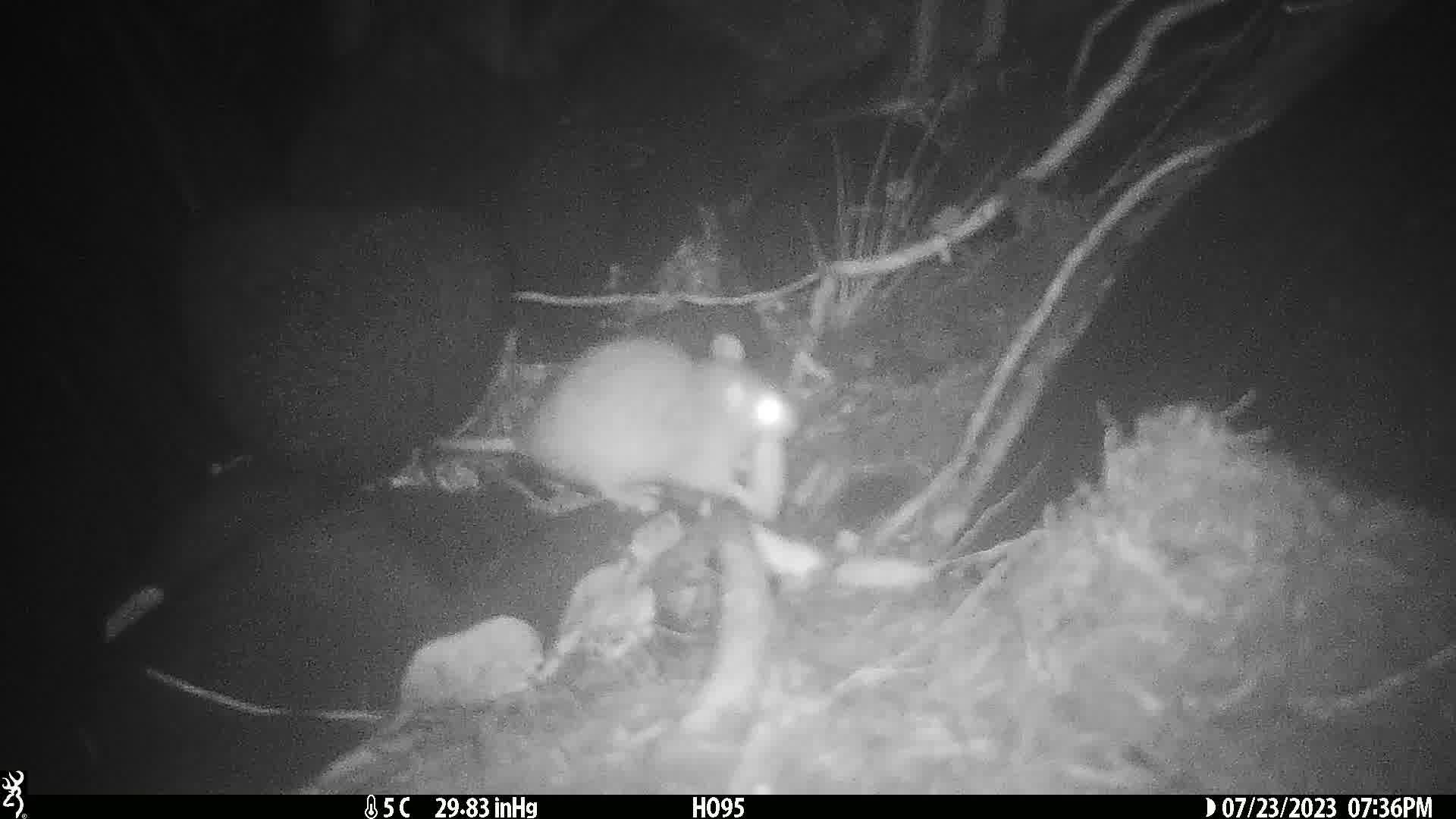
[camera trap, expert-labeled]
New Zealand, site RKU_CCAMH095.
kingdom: Animalia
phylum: Chordata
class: Mammalia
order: Rodentia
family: Muridae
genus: Rattus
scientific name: Rattus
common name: rat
Rat (Rattus).